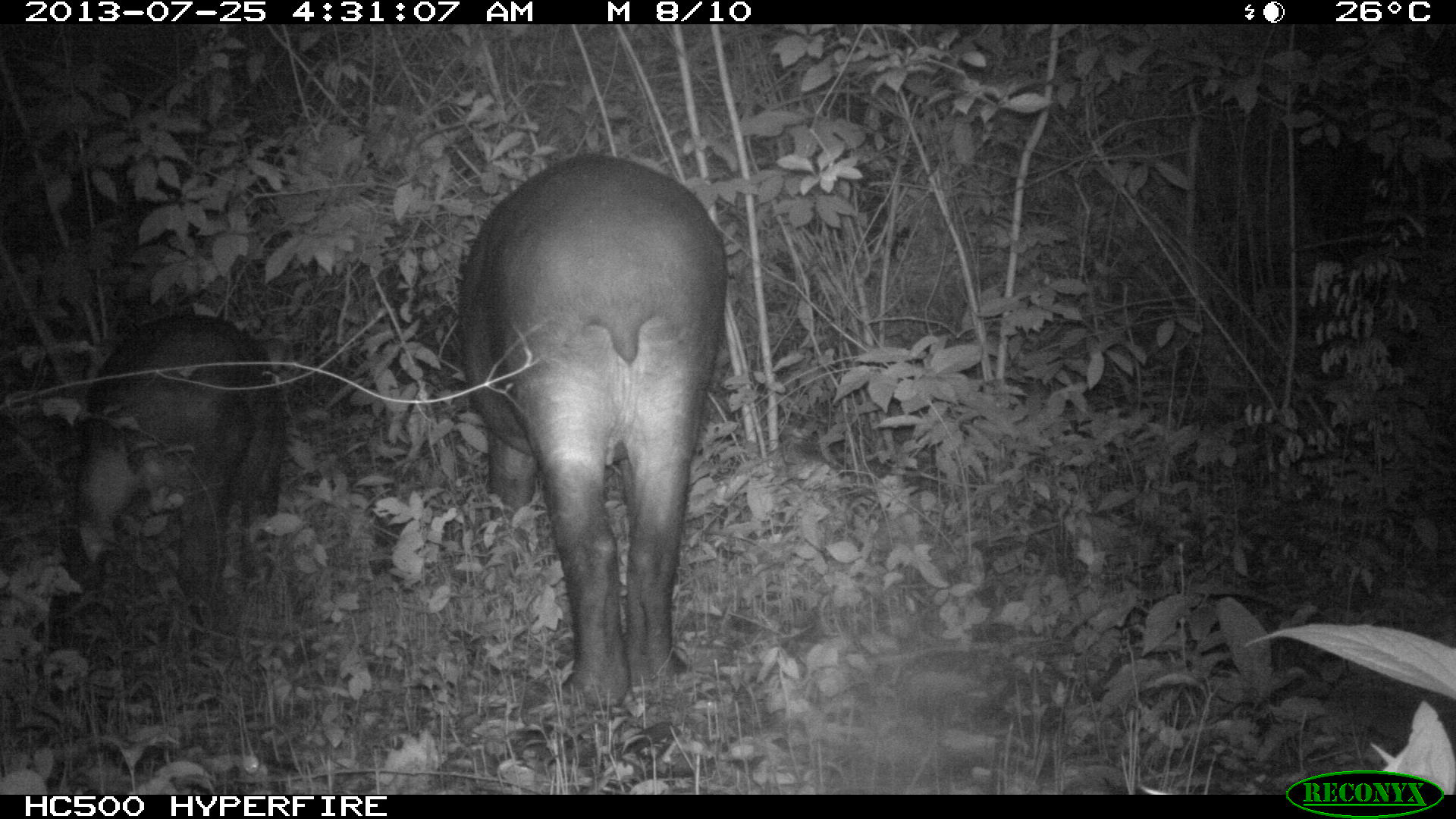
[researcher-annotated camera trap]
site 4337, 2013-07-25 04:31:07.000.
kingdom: Animalia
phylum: Chordata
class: Mammalia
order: Perissodactyla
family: Tapiridae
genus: Tapirus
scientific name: Tapirus bairdii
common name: baird's tapir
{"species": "Tapirus bairdii (baird's tapir)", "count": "2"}